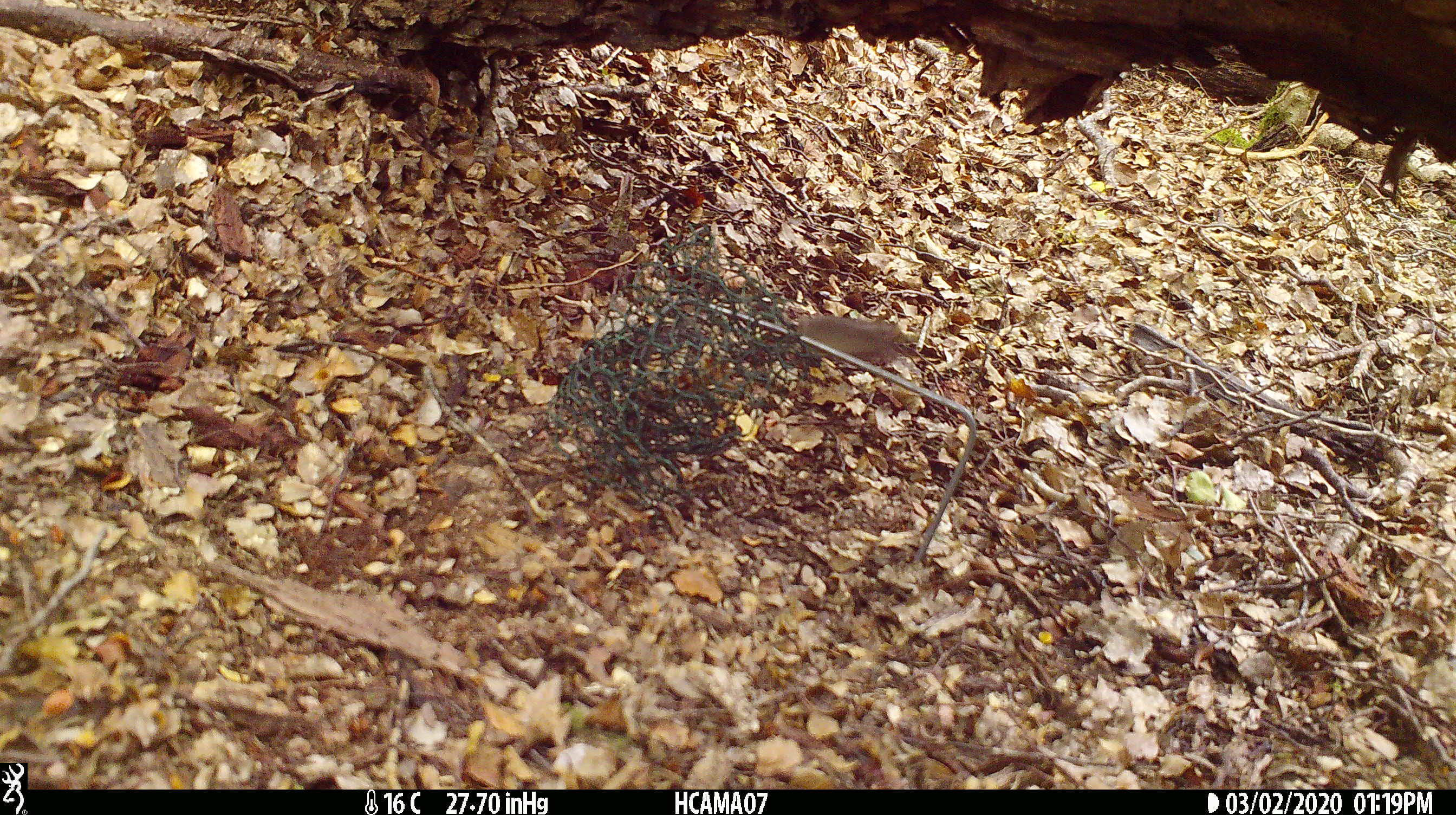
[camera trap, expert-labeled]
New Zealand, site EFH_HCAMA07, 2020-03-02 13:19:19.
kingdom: Animalia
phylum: Chordata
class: Mammalia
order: Rodentia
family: Muridae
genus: Mus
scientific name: Mus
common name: mouse